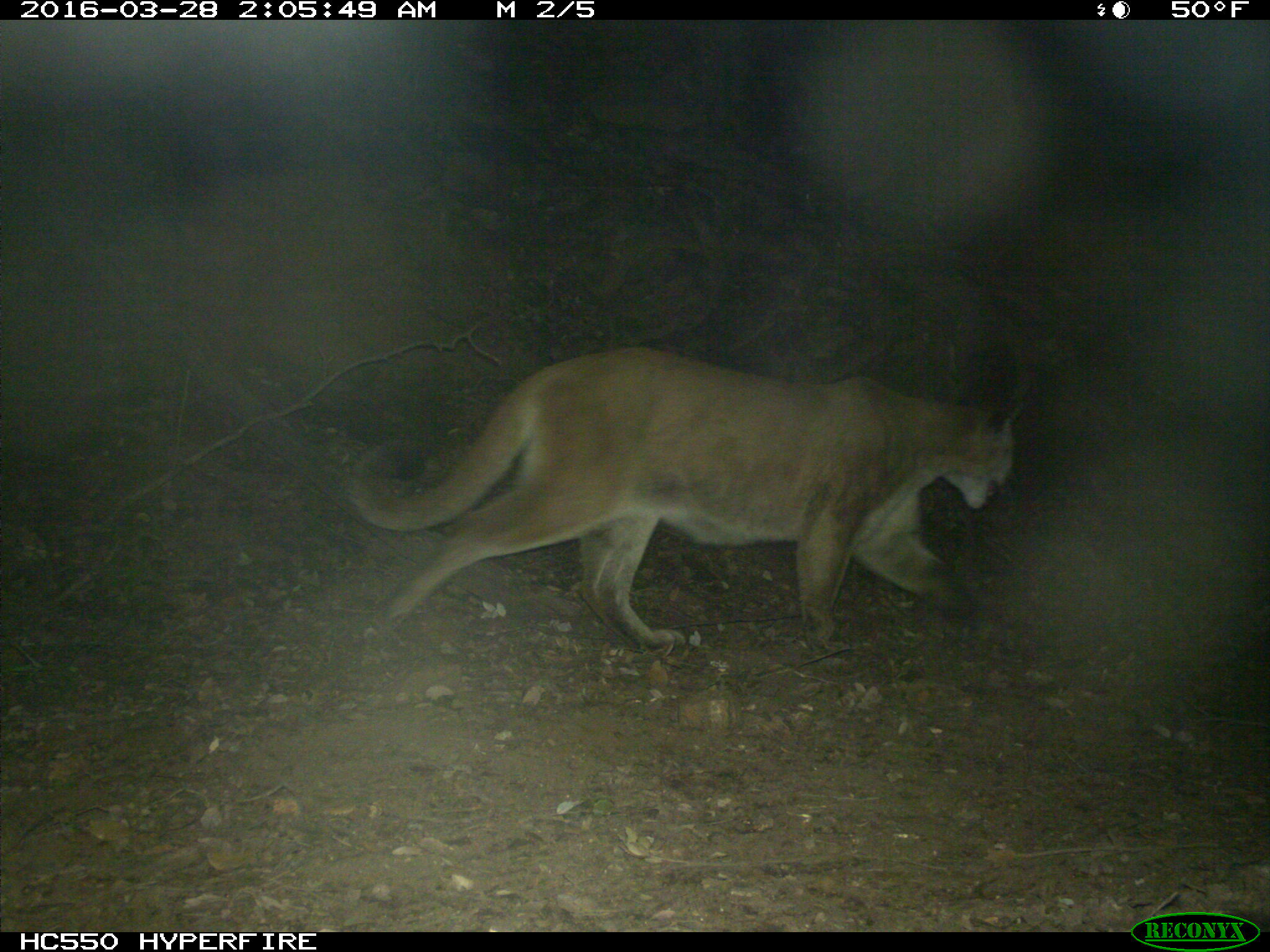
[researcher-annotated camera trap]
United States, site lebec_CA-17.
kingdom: Animalia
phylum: Chordata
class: Mammalia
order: Carnivora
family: Felidae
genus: Puma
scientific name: Puma concolor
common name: mountain lion